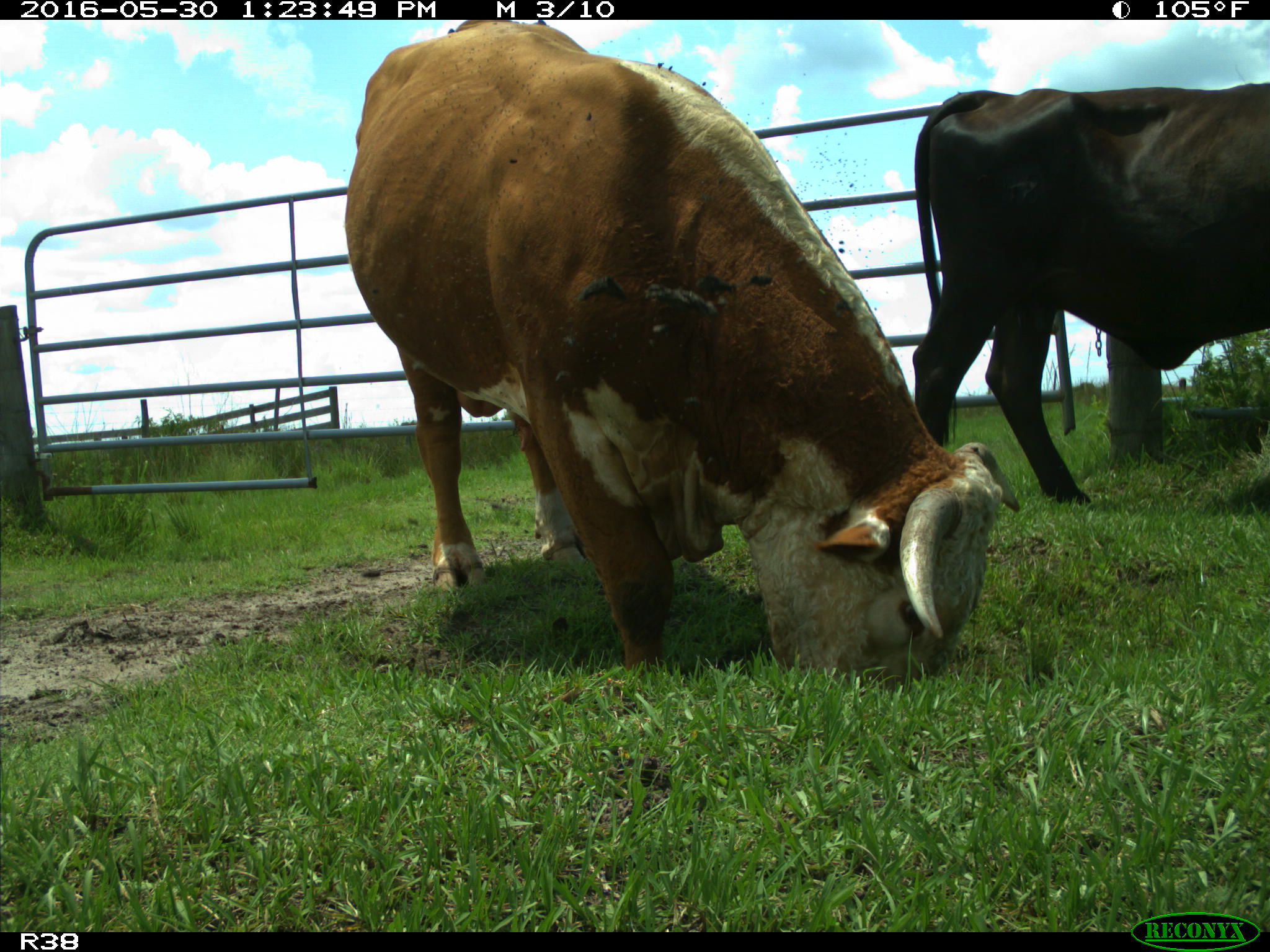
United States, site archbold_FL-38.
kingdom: Animalia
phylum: Chordata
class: Mammalia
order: Artiodactyla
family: Bovidae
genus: Bos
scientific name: Bos taurus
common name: domestic cow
Bos taurus (domestic cow).